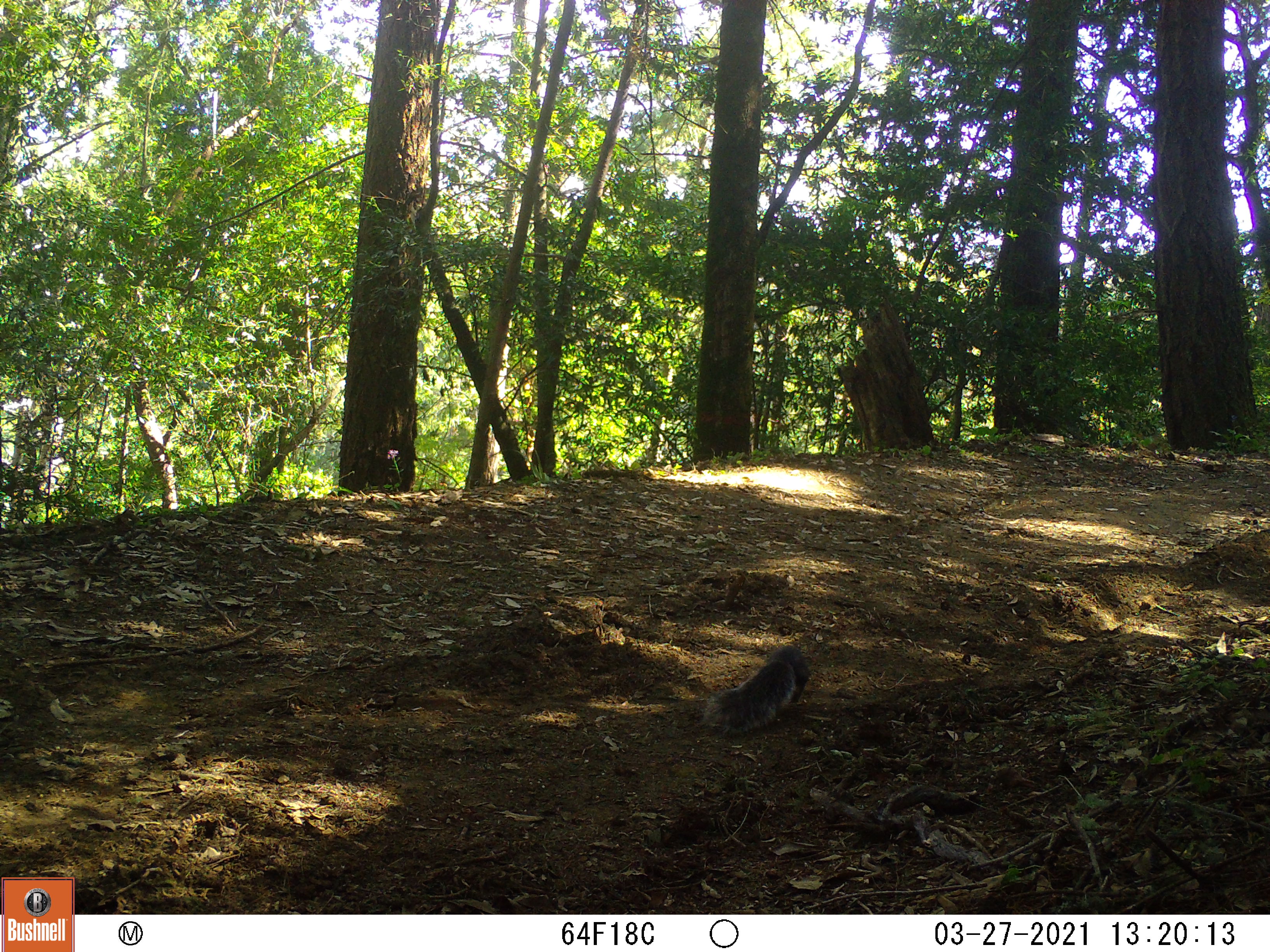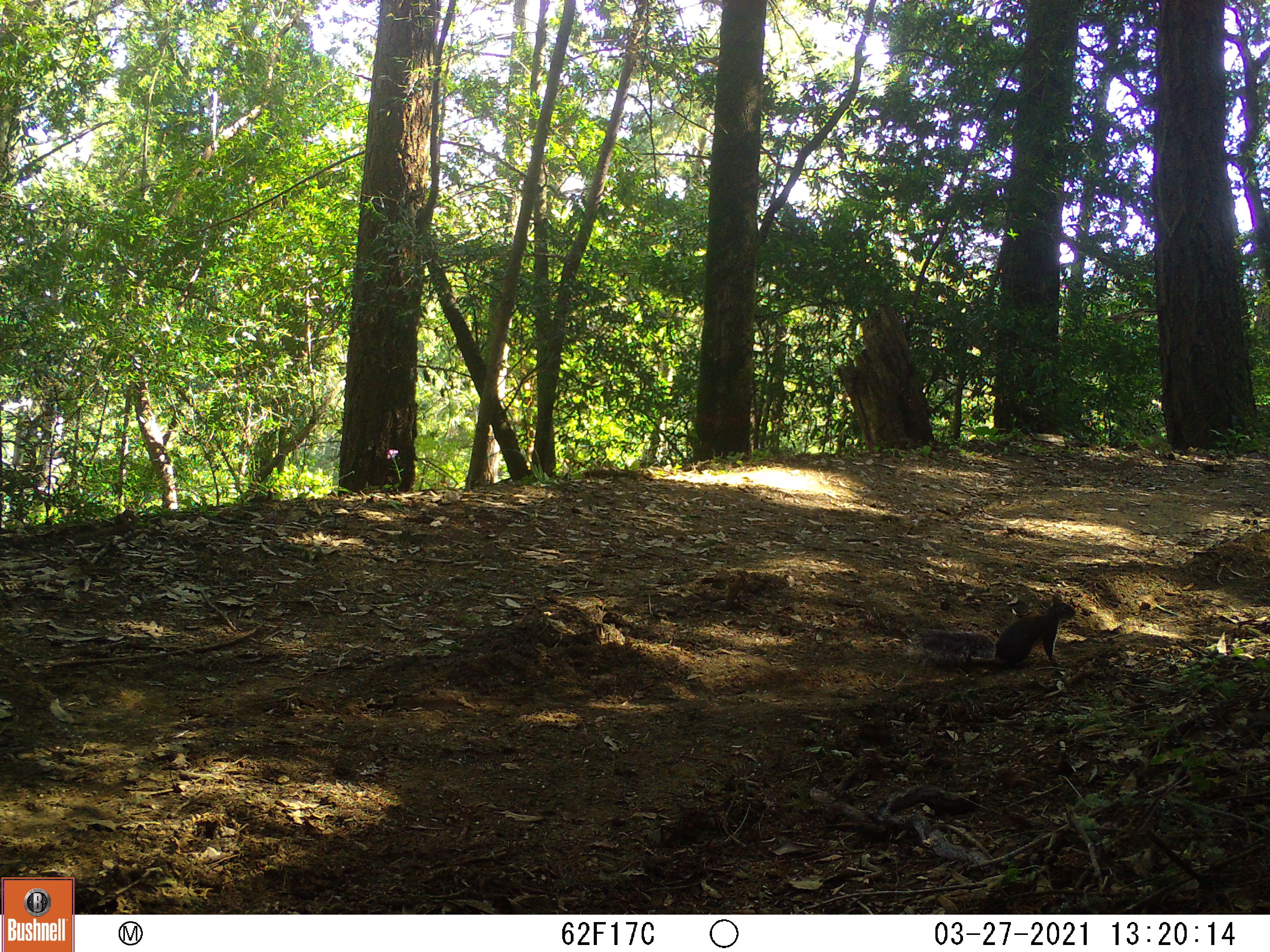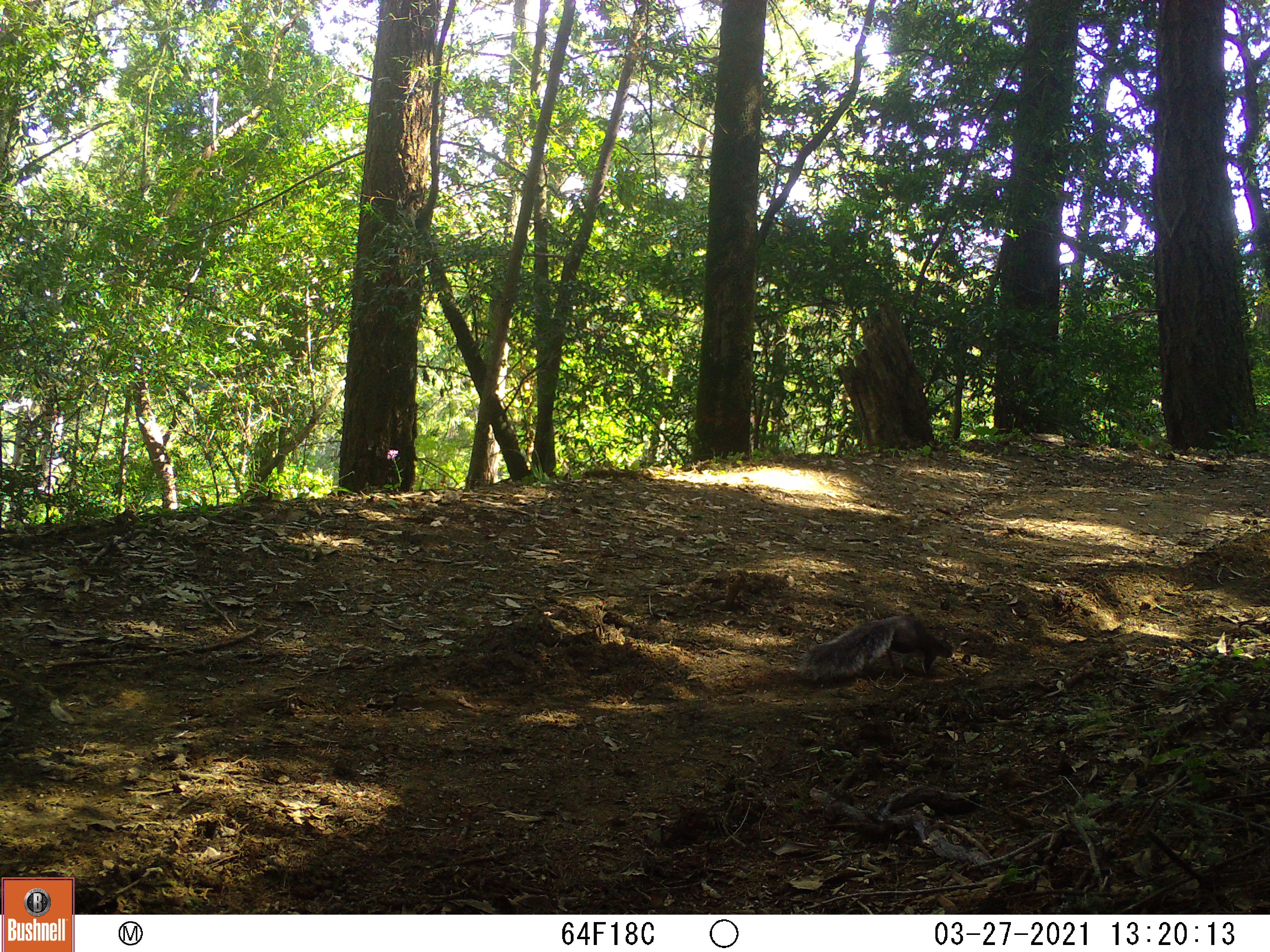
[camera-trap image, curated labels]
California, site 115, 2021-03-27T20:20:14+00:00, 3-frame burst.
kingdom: Animalia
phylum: Chordata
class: Mammalia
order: Rodentia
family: Sciuridae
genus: Sciurus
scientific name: Sciurus carolinensis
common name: eastern gray squirrel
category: eastern grey squirrel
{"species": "eastern grey squirrel (eastern gray squirrel) (Sciurus carolinensis)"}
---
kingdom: Animalia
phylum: Chordata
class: Mammalia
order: Rodentia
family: Sciuridae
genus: Sciurus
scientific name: Sciurus griseus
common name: western gray squirrel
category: western grey squirrel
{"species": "western grey squirrel (western gray squirrel) (Sciurus griseus)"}